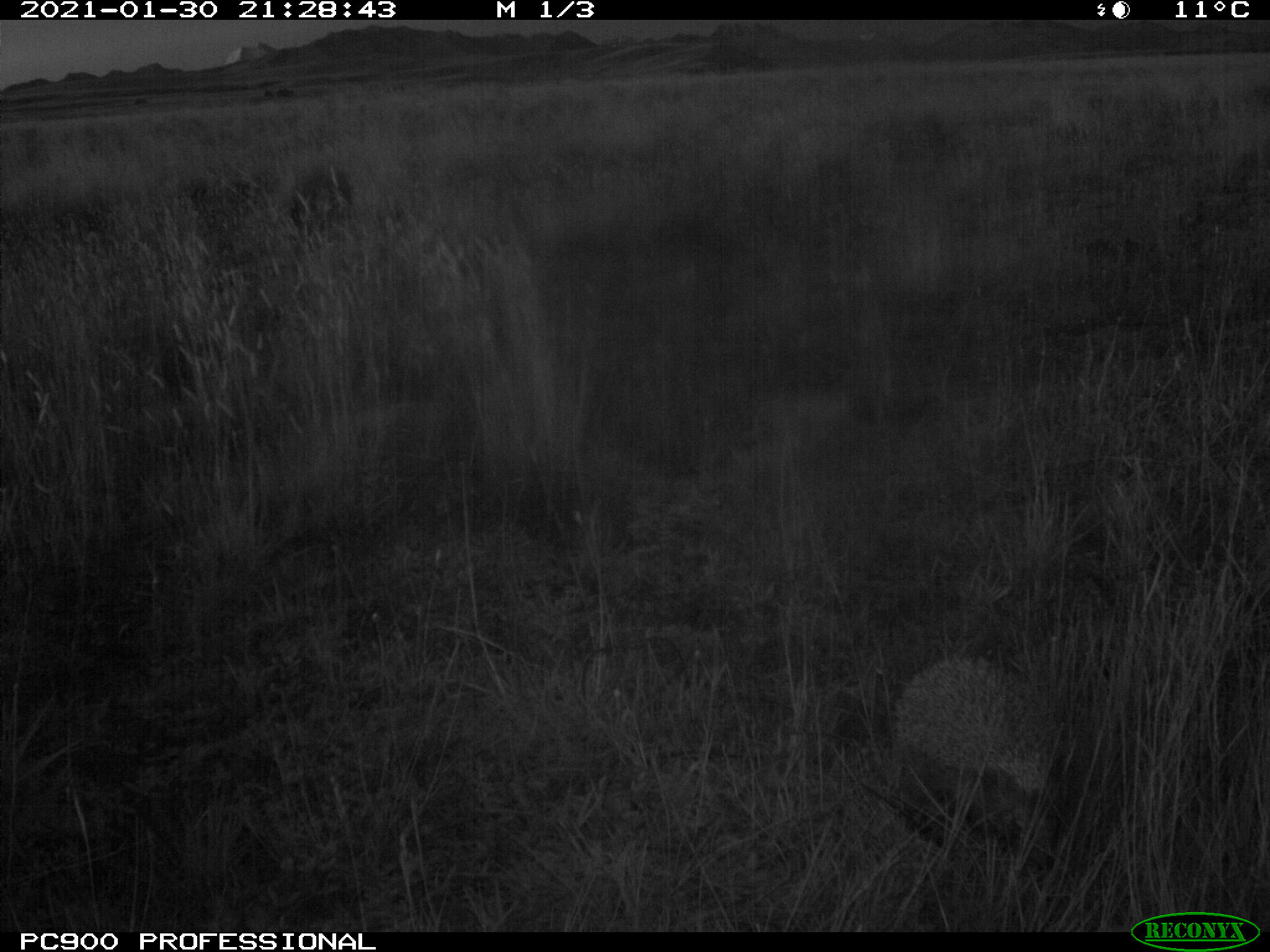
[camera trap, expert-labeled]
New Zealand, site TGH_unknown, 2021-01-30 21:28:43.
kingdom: Animalia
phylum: Chordata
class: Mammalia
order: Eulipotyphla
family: Erinaceidae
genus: Erinaceus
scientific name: Erinaceus europaeus europaeus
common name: european hedgehog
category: hedgehog